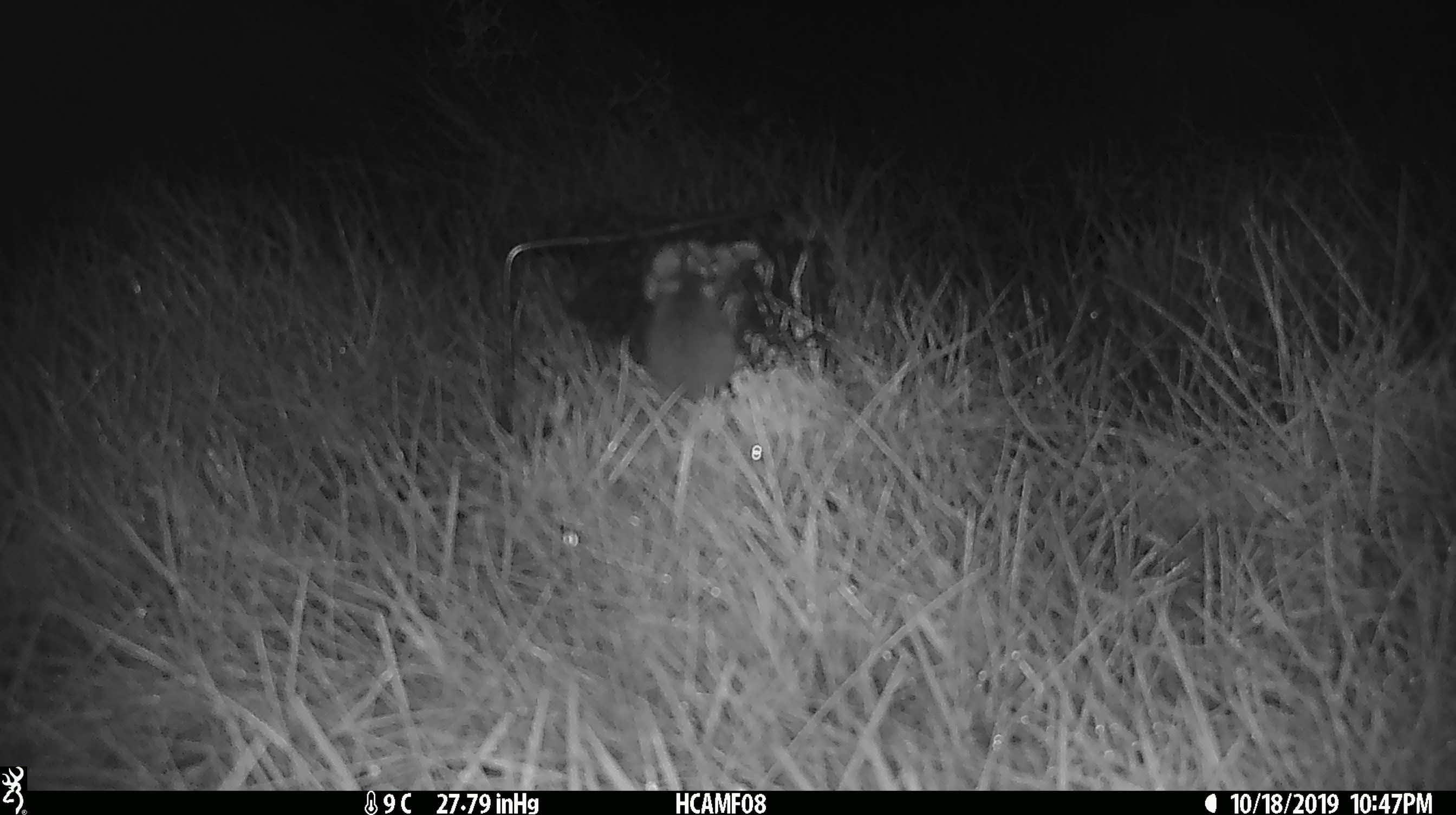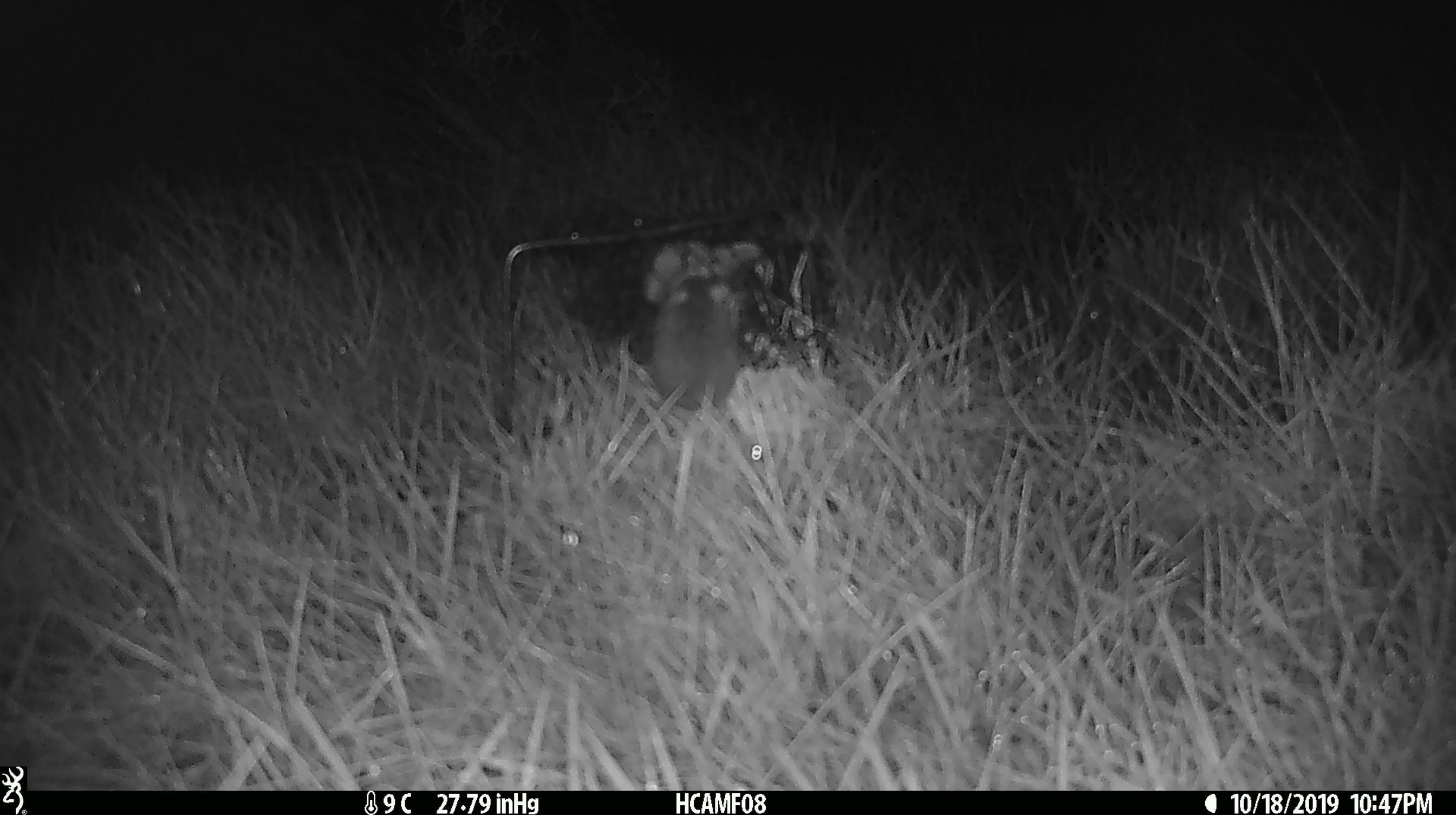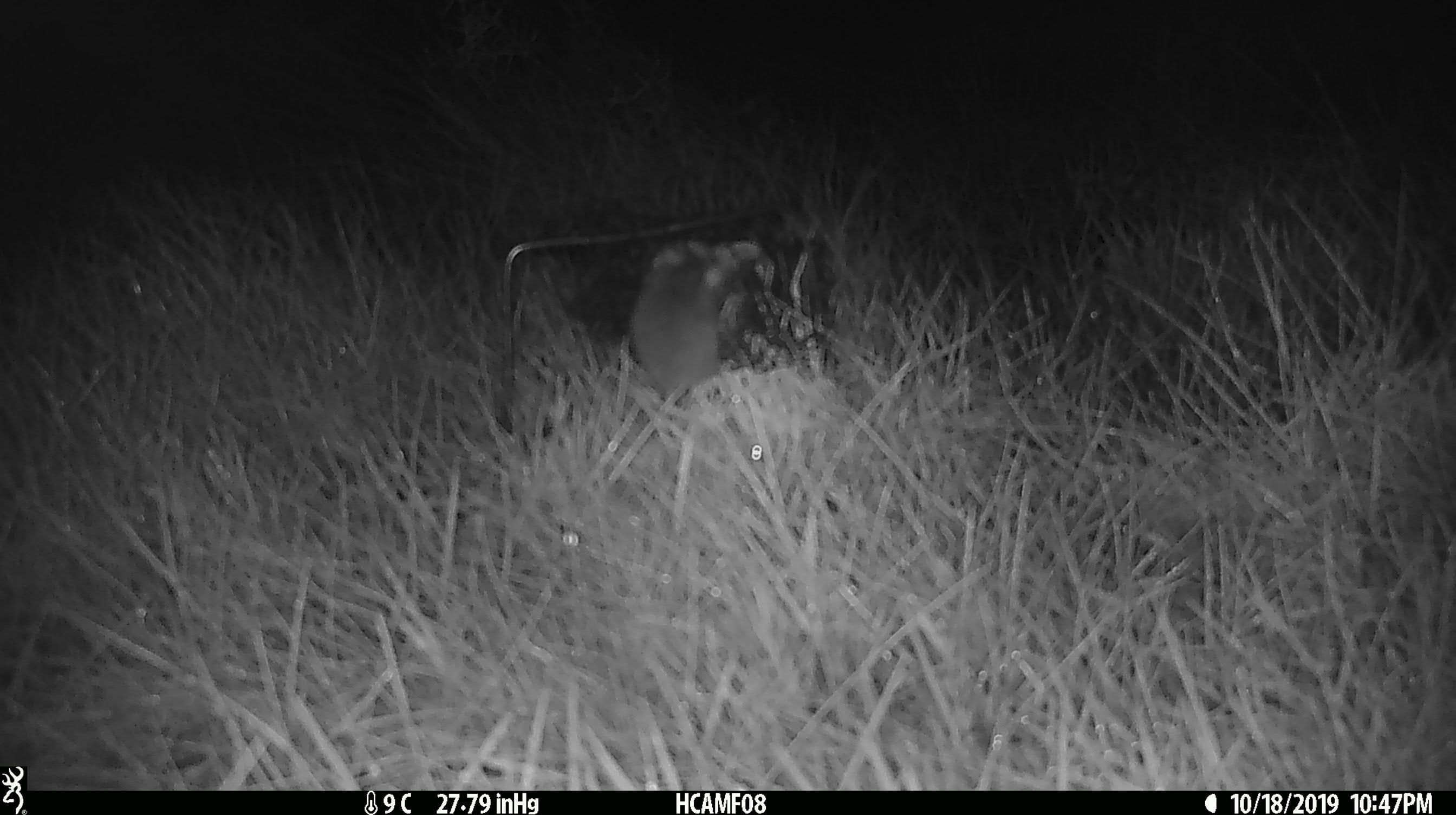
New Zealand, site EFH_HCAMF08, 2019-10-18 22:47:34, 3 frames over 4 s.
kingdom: Animalia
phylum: Chordata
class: Mammalia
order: Rodentia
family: Muridae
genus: Mus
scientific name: Mus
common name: mouse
Mouse (Mus).